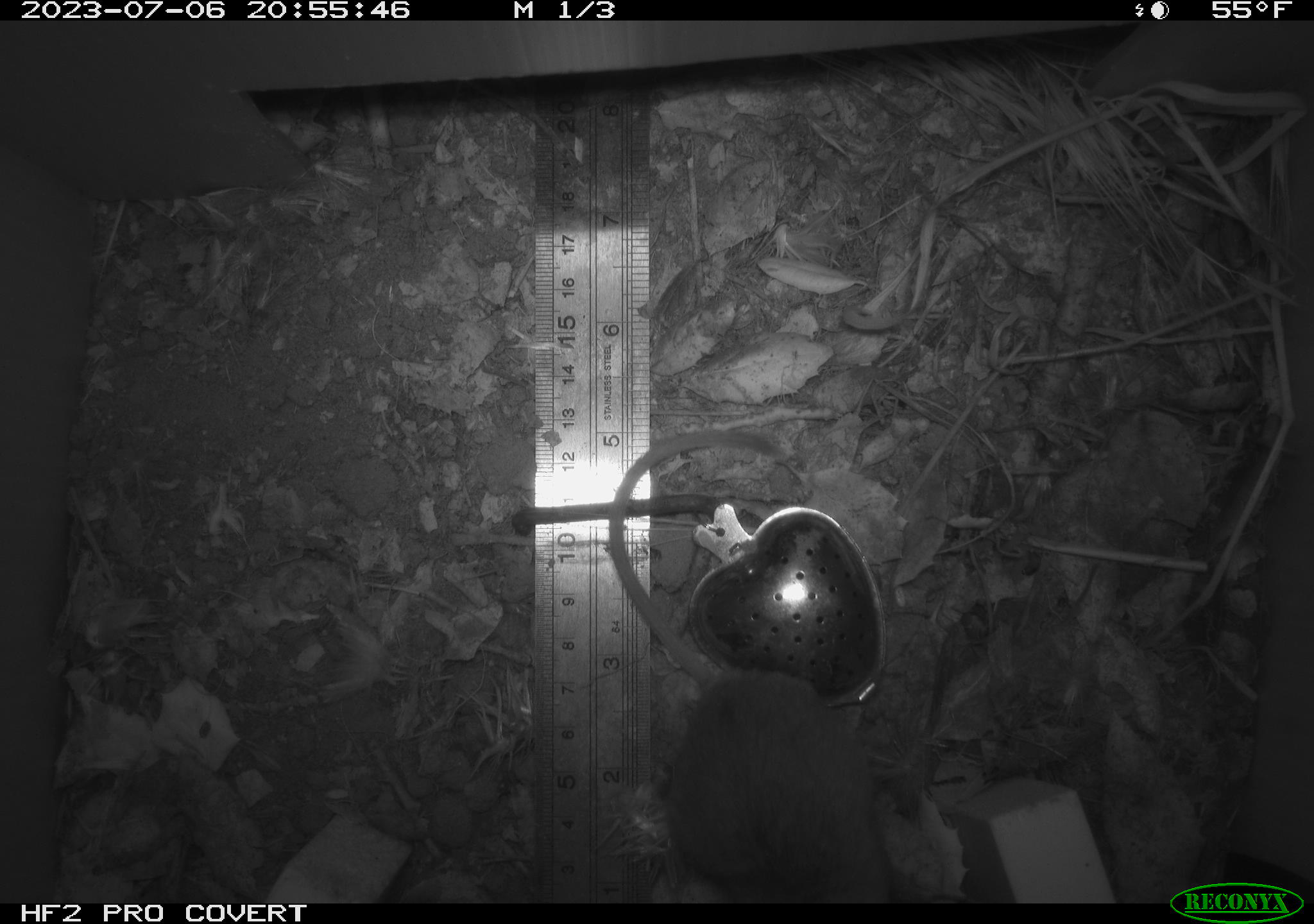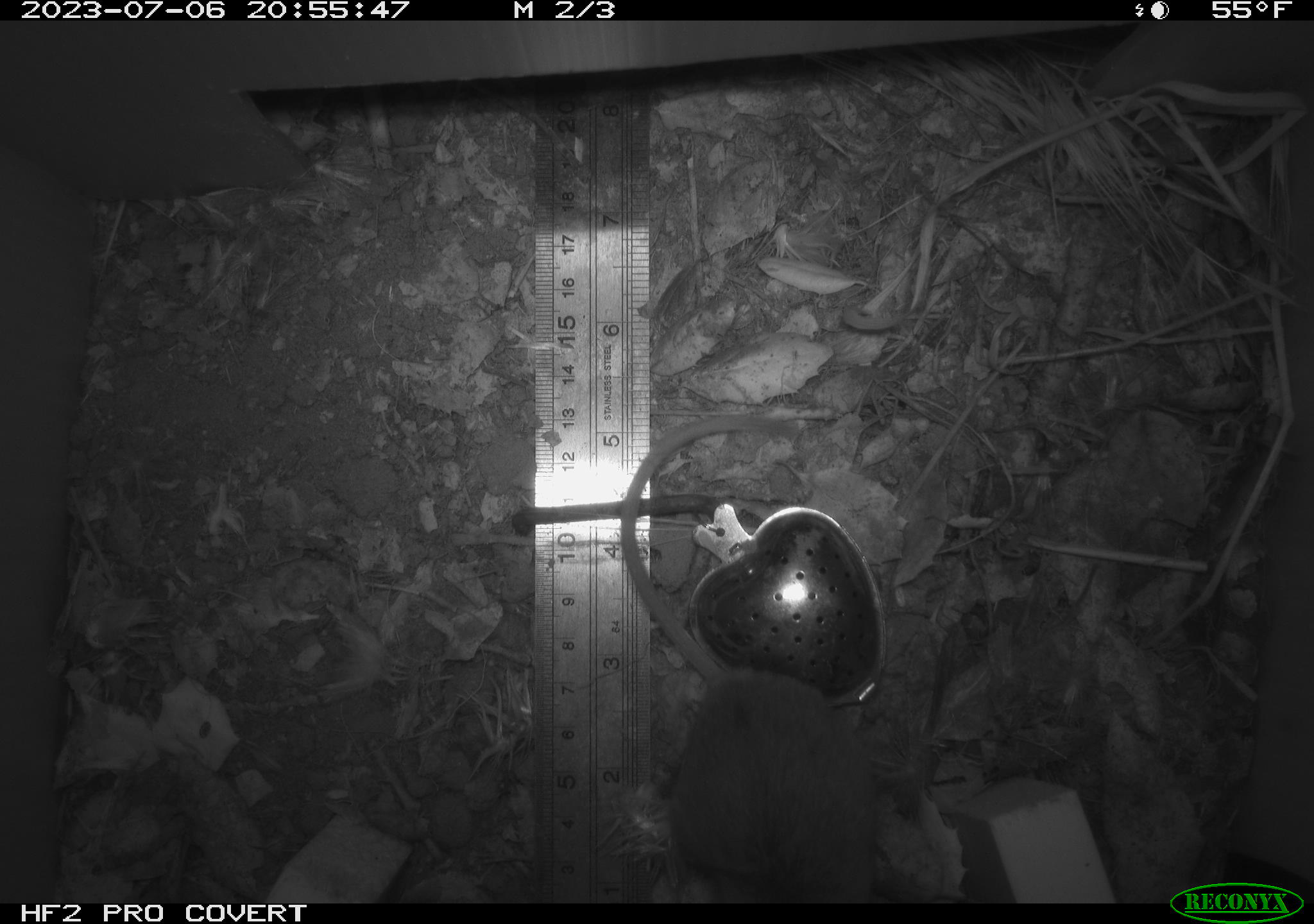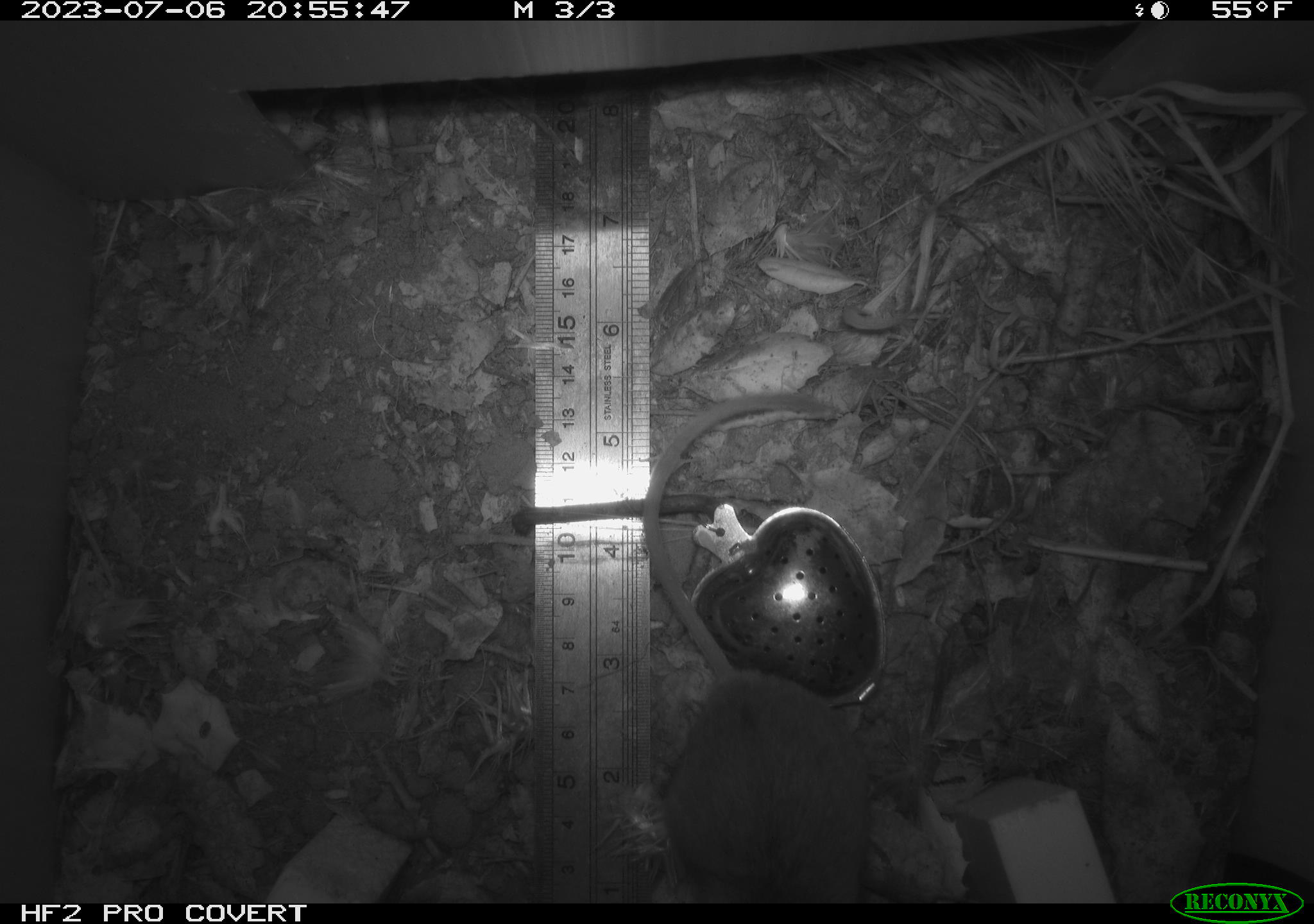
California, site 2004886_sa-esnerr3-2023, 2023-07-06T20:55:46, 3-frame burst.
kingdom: Animalia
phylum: Chordata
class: Mammalia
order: Rodentia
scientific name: Rodentia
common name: mouse species